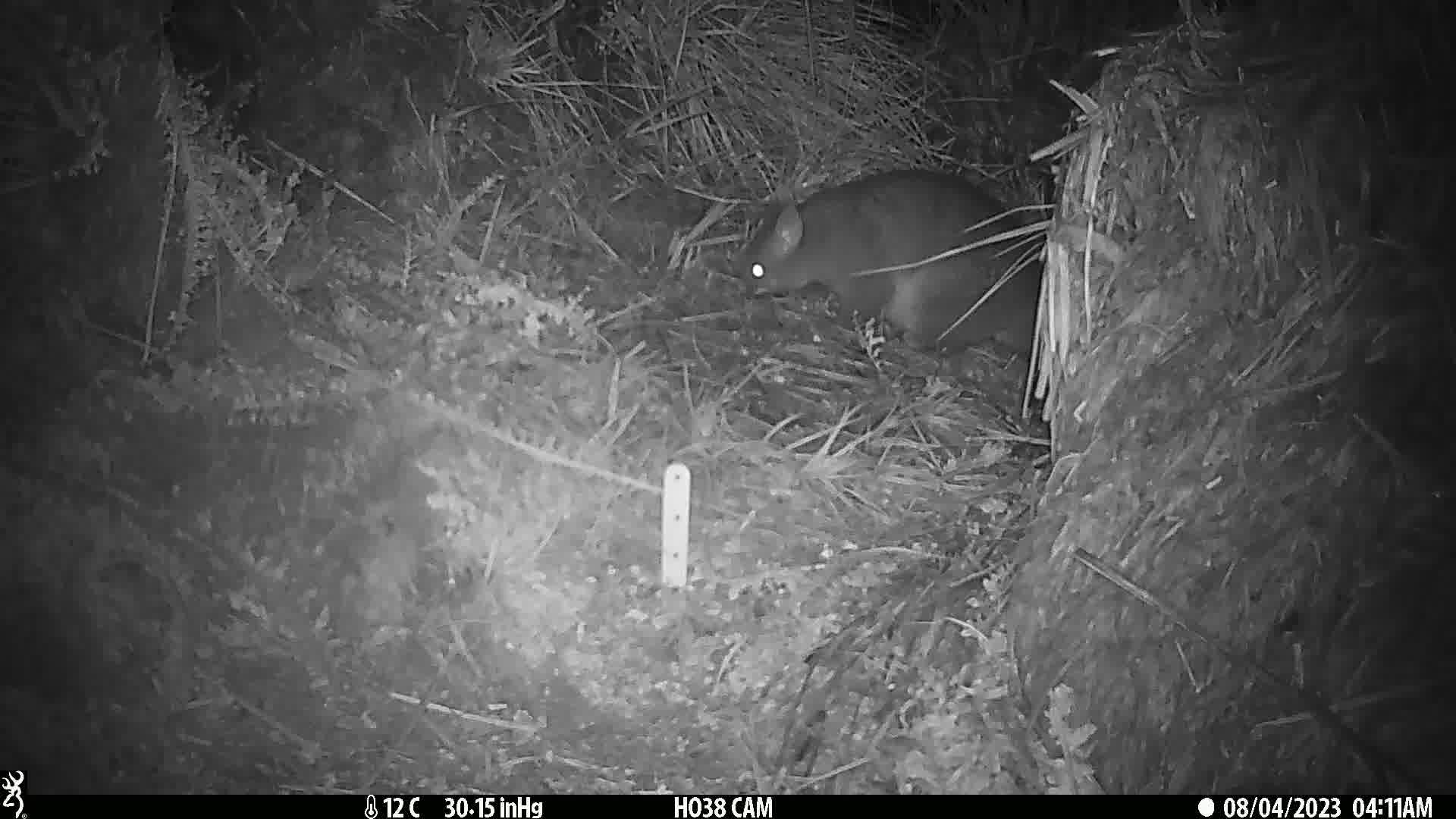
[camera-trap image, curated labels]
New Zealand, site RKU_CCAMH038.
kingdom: Animalia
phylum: Chordata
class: Mammalia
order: Diprotodontia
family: Phalangeridae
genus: Trichosurus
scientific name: Trichosurus vulpecula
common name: common brushtail possum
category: possum